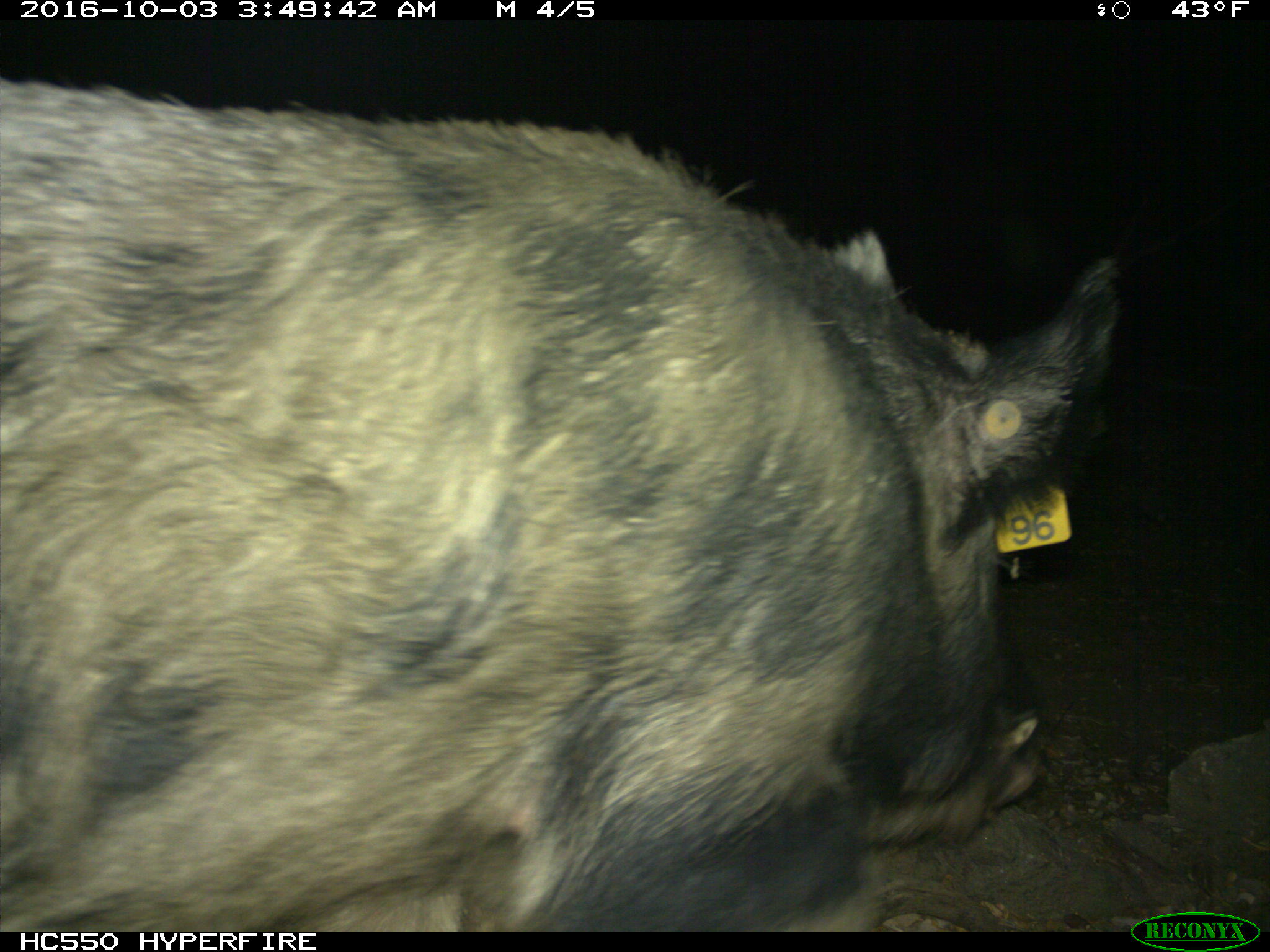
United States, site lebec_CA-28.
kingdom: Animalia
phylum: Chordata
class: Mammalia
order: Artiodactyla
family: Suidae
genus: Sus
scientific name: Sus scrofa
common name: wild boar